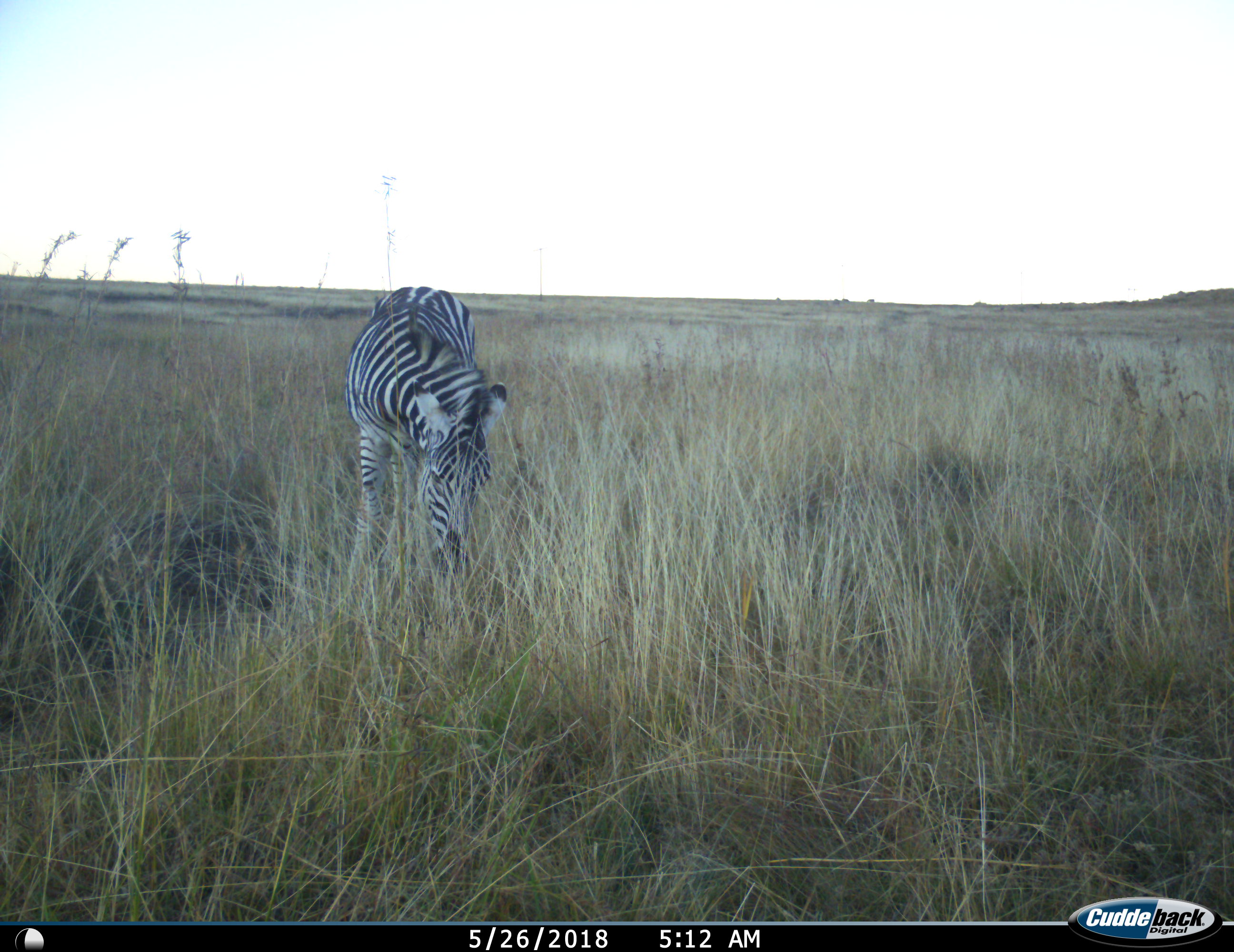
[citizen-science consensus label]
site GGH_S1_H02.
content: unidentified animal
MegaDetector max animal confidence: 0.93